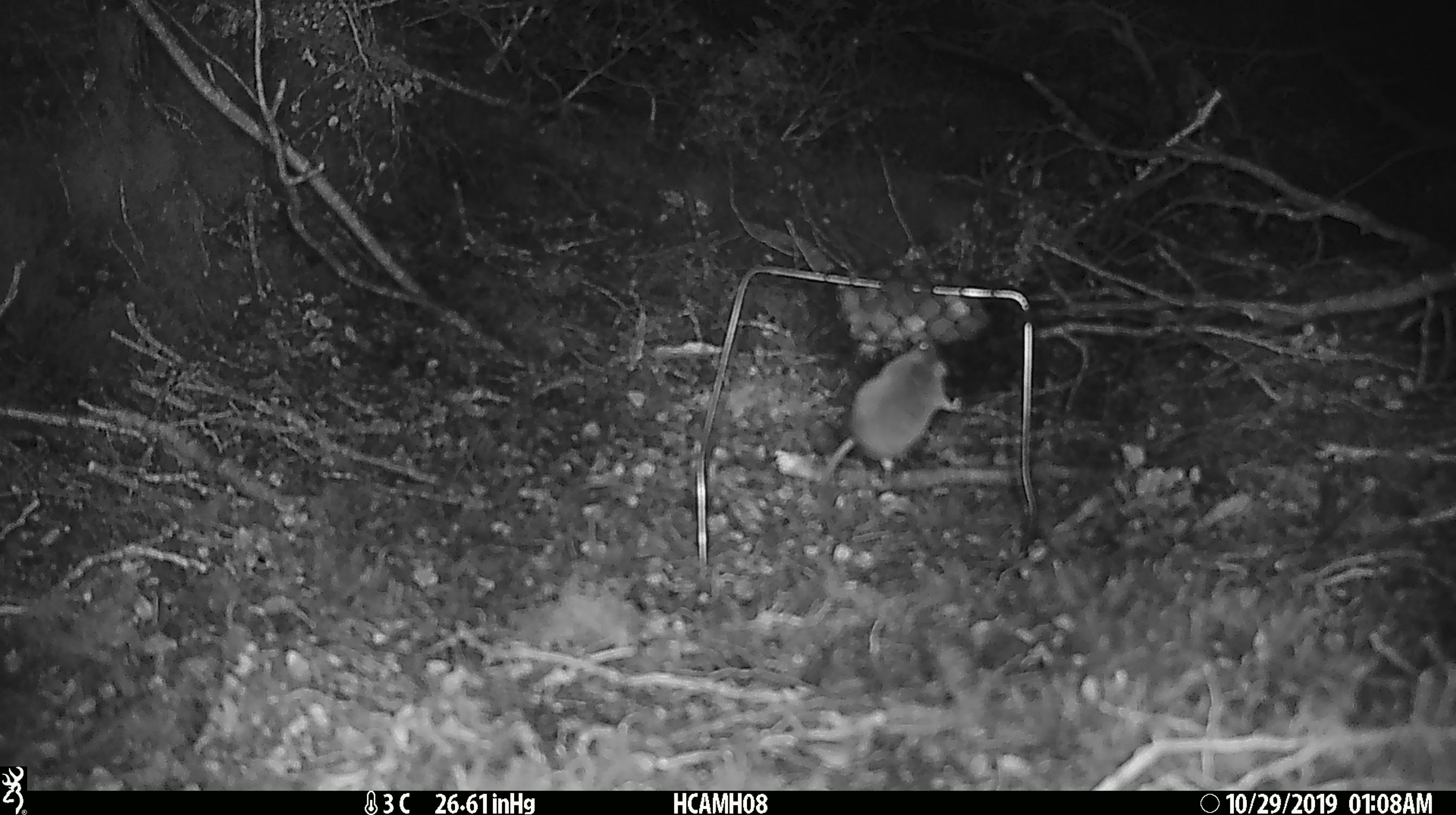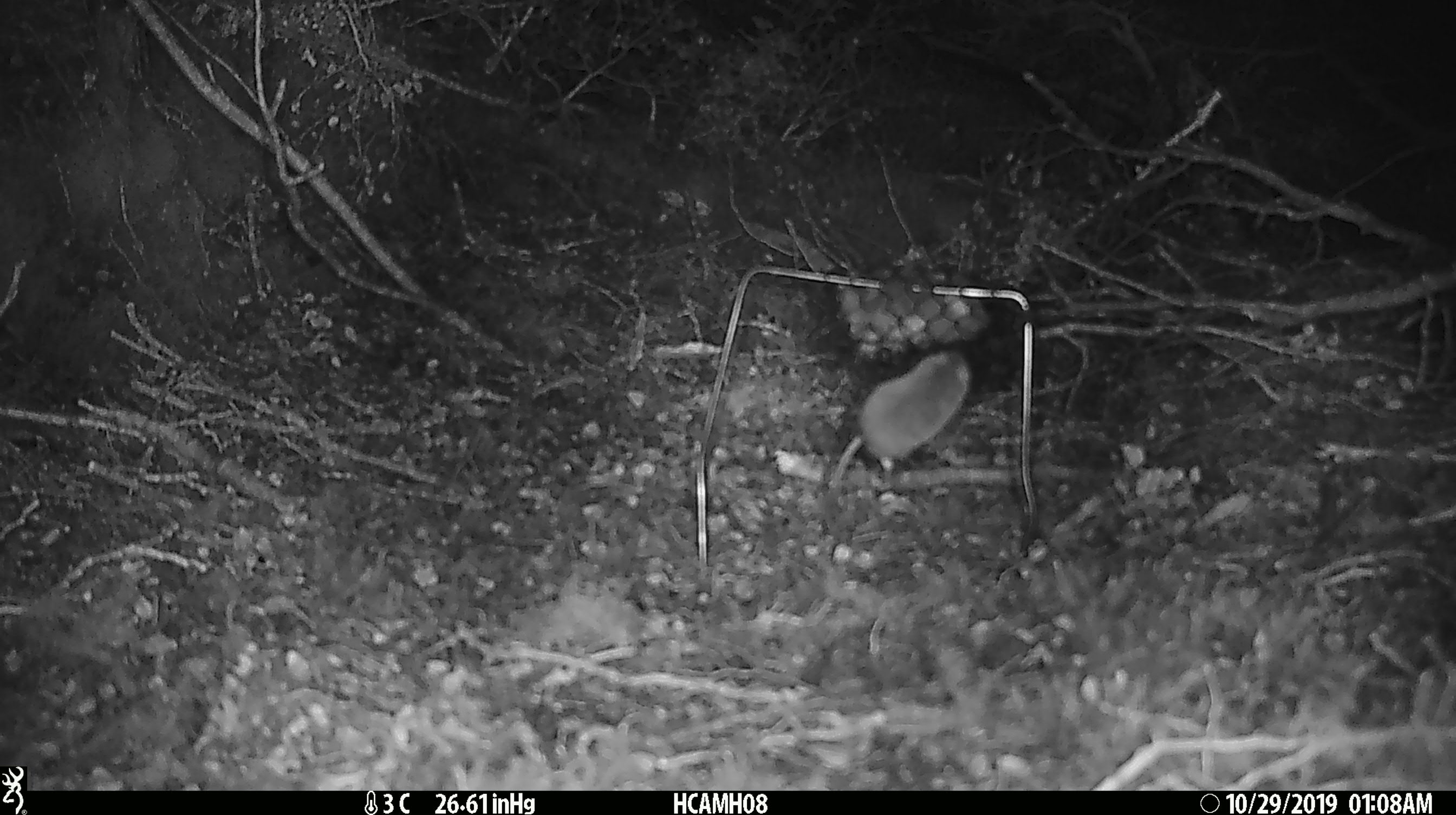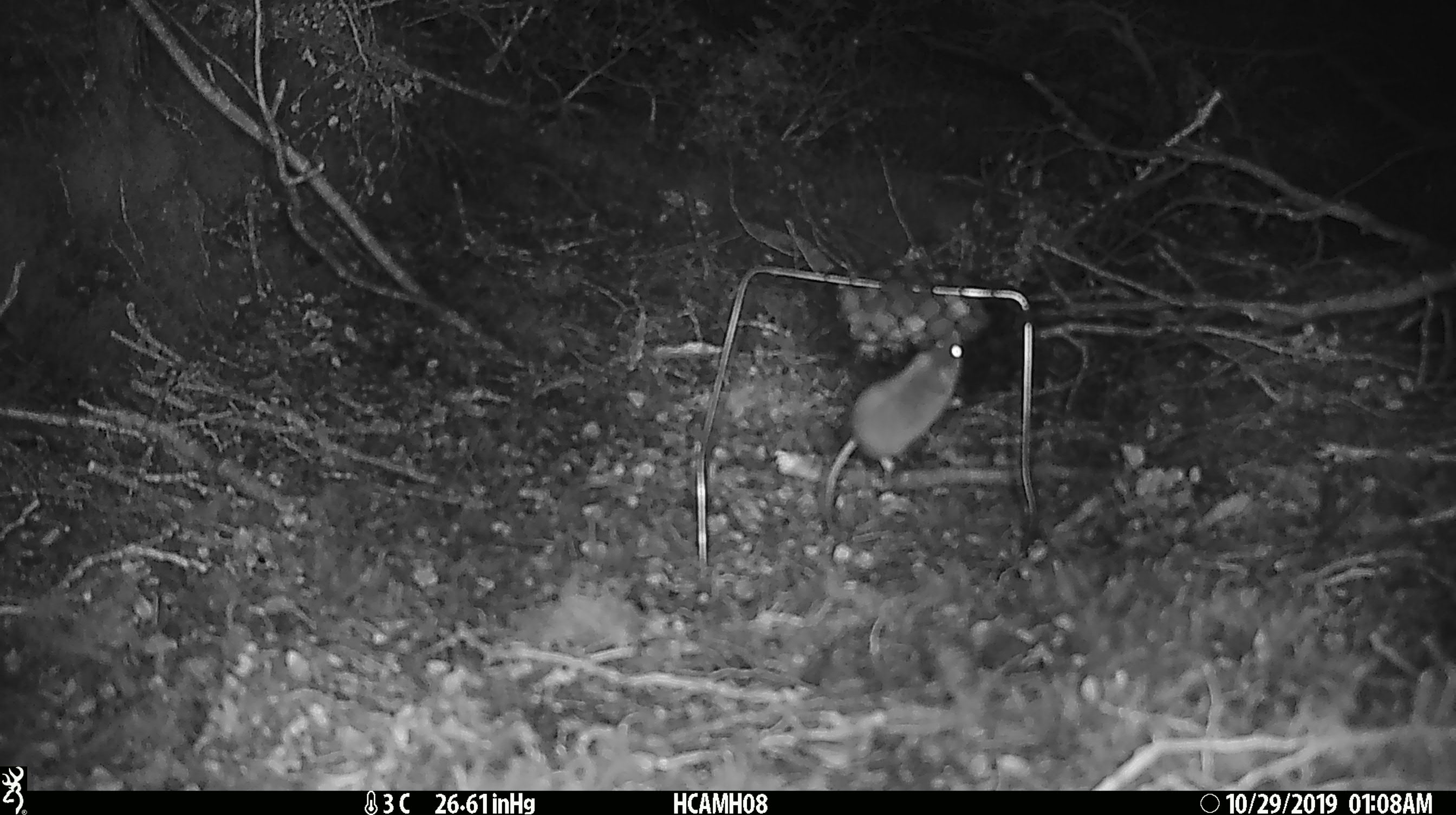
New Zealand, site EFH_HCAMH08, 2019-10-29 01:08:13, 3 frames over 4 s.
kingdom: Animalia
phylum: Chordata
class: Mammalia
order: Rodentia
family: Muridae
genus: Mus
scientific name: Mus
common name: mouse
Mouse (Mus).